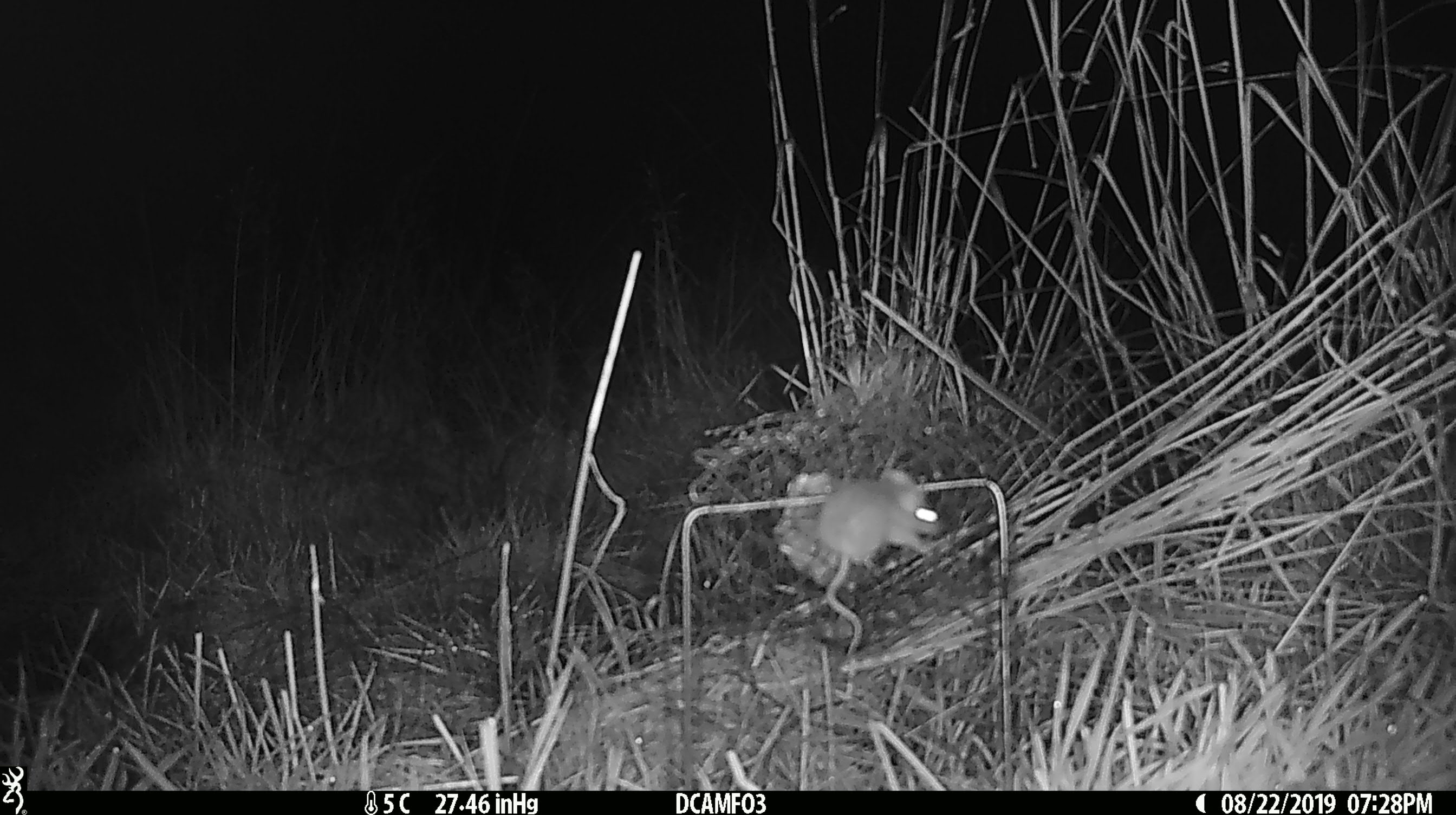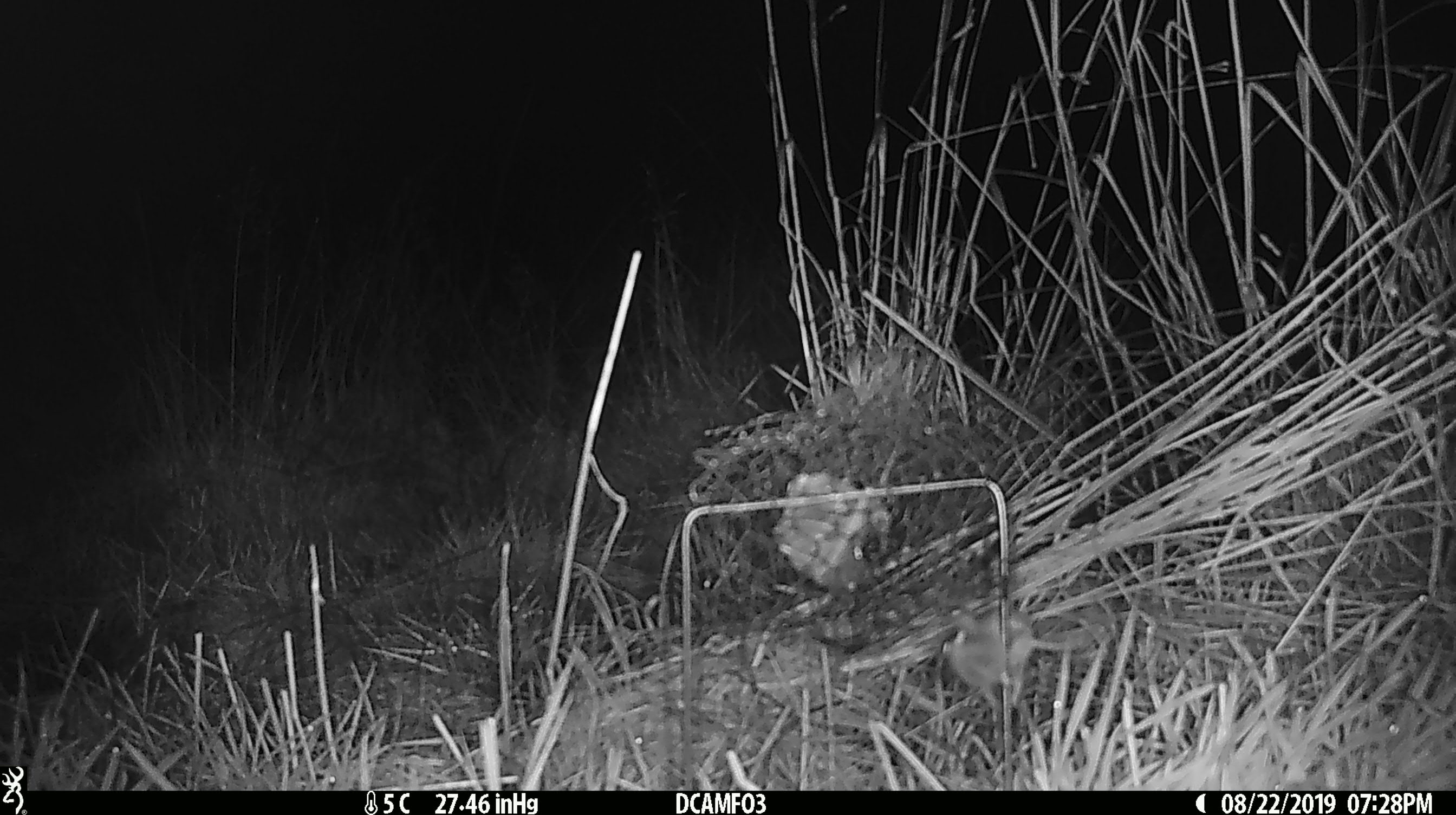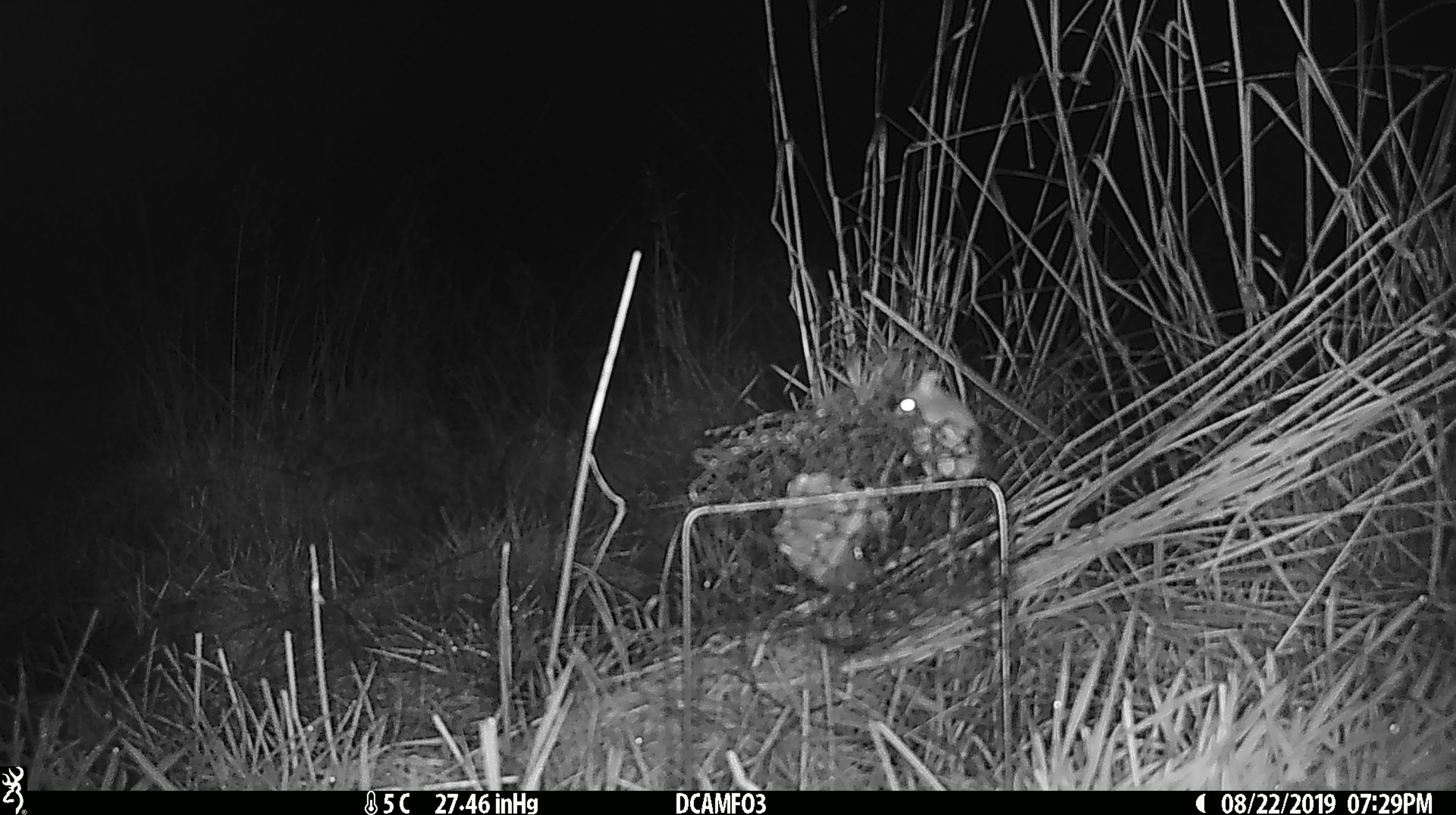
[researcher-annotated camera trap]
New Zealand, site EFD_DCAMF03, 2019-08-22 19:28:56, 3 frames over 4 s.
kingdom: Animalia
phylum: Chordata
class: Mammalia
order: Rodentia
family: Muridae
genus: Mus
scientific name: Mus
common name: mouse